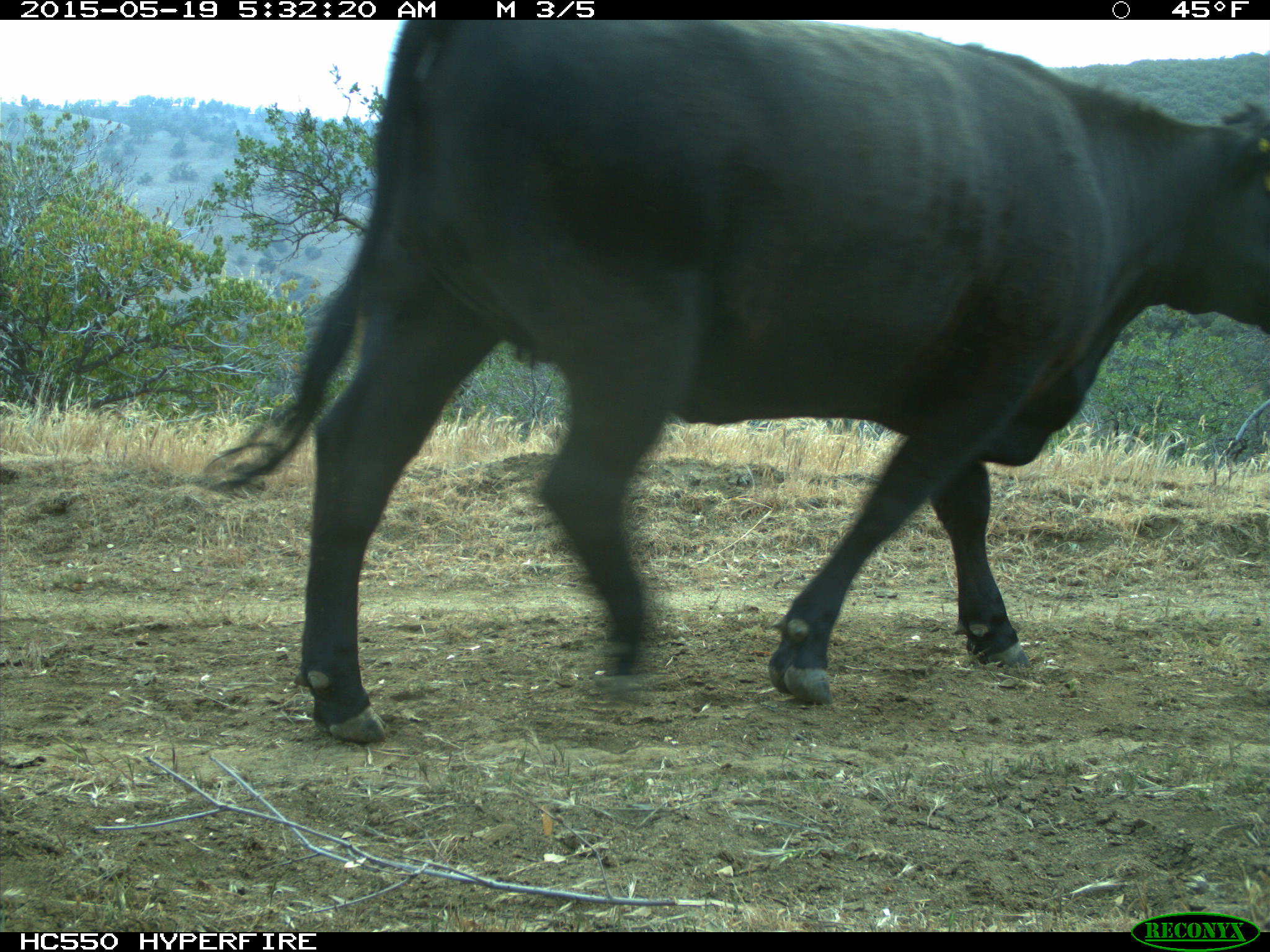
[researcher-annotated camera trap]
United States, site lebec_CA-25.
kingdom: Animalia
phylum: Chordata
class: Mammalia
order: Artiodactyla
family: Bovidae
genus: Bos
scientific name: Bos taurus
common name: domestic cow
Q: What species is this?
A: Bos taurus (domestic cow).